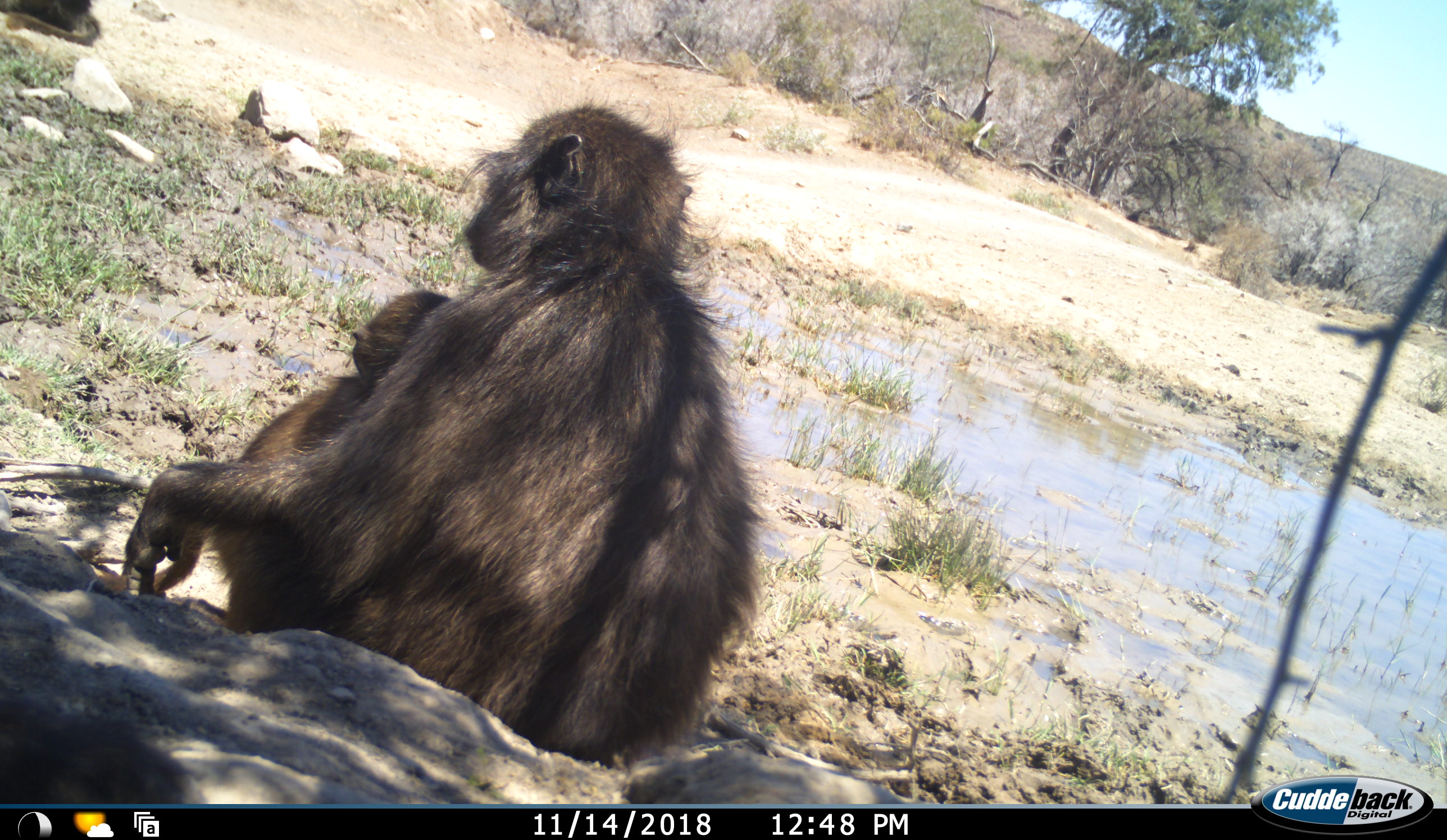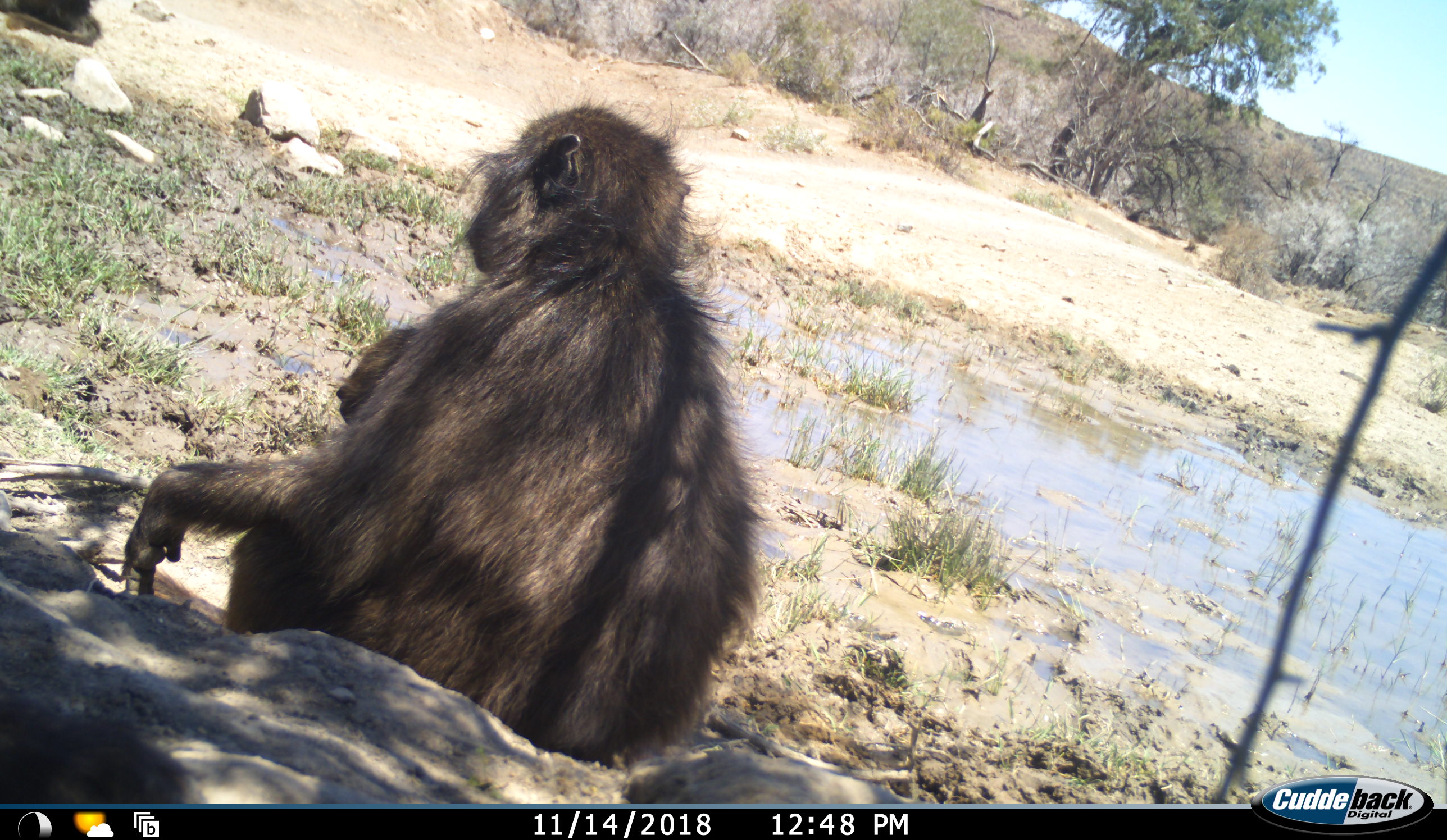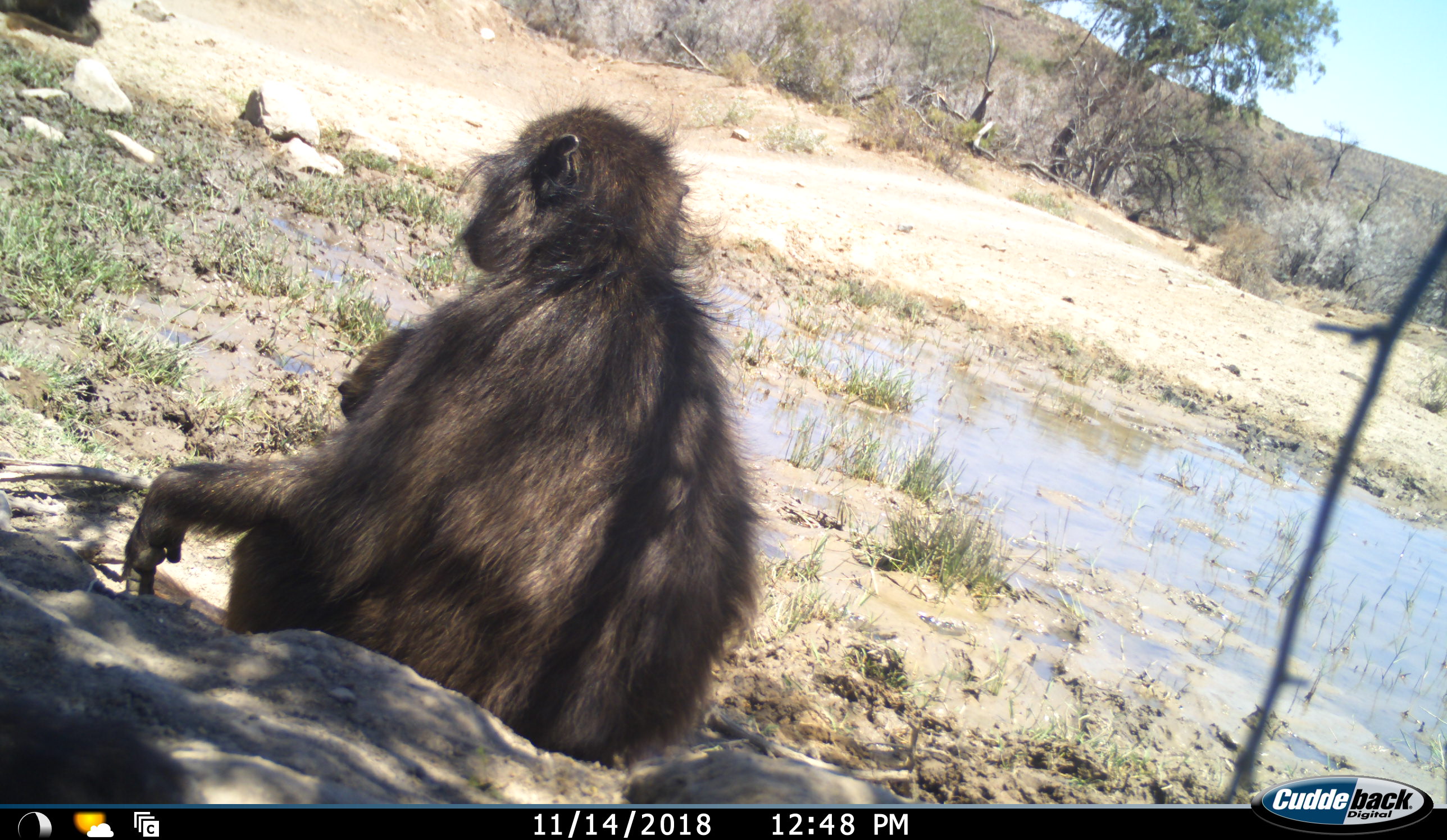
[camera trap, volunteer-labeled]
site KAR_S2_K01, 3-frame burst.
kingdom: Animalia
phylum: Chordata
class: Mammalia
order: Primates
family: Cercopithecidae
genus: Papio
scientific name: Papio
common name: baboon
Baboon (Papio), count 3. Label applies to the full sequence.